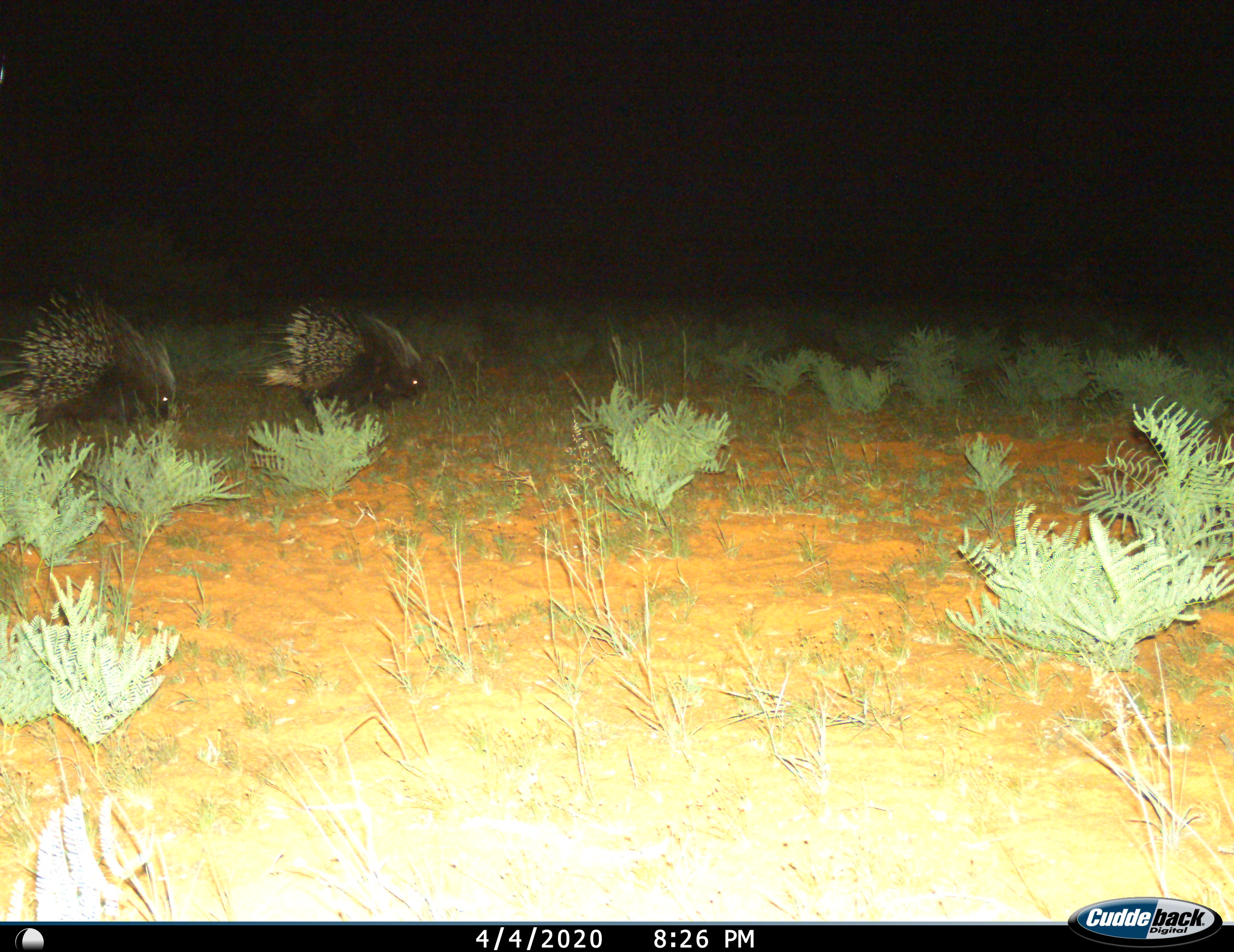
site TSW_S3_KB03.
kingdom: Animalia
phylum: Chordata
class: Mammalia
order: Rodentia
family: Hystricidae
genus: Hystrix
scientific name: Hystrix cristata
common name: crested porcupine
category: porcupine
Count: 2.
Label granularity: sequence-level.